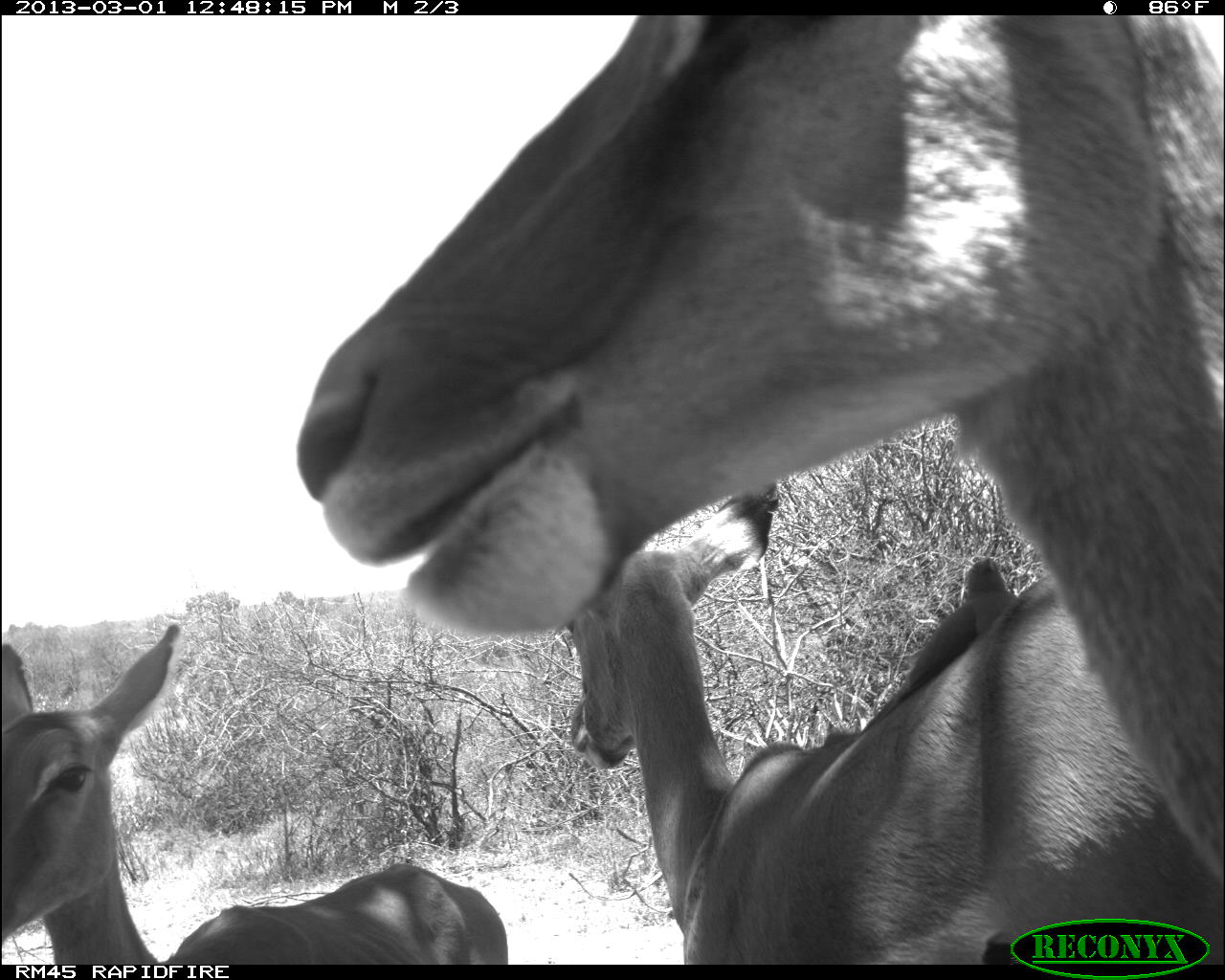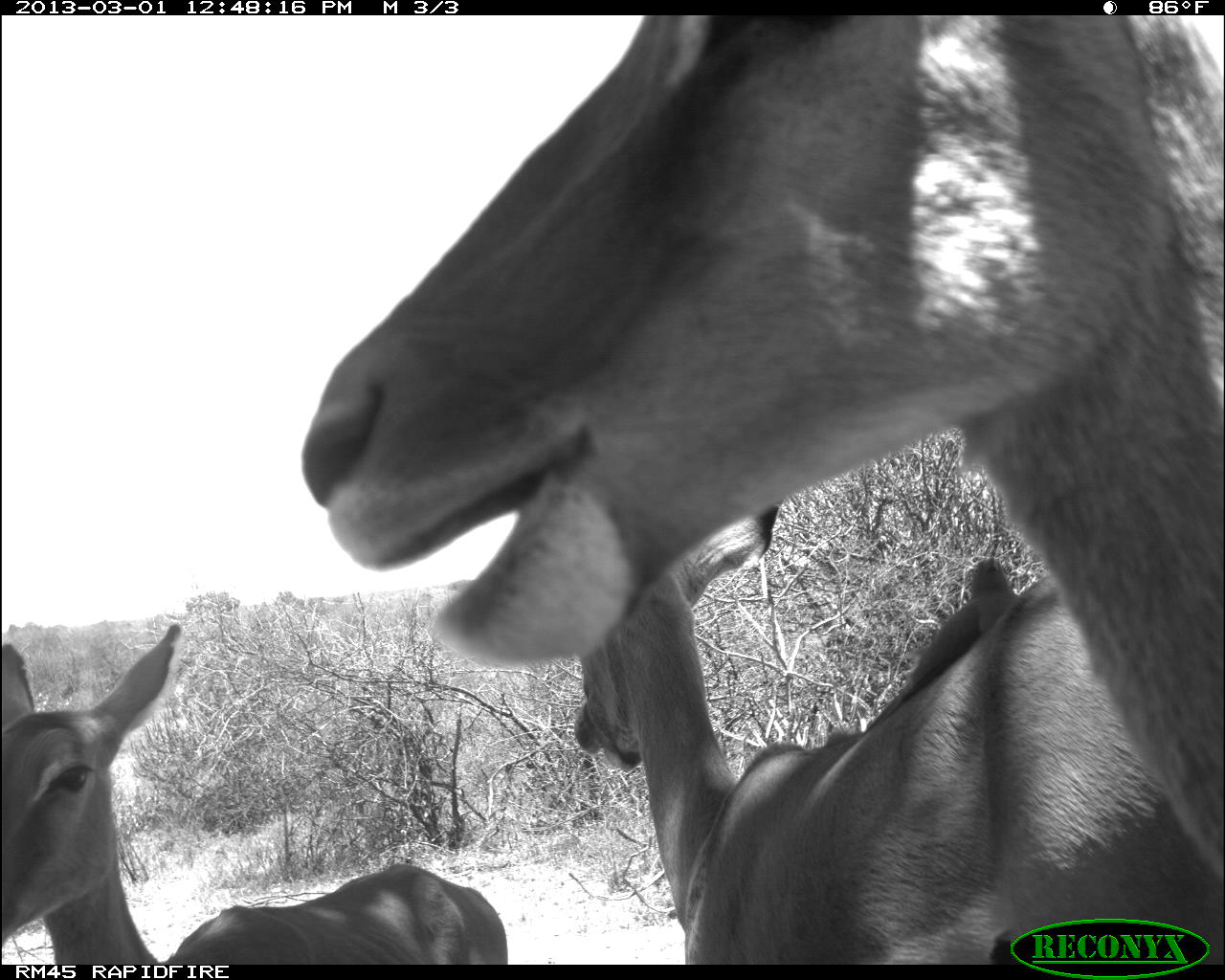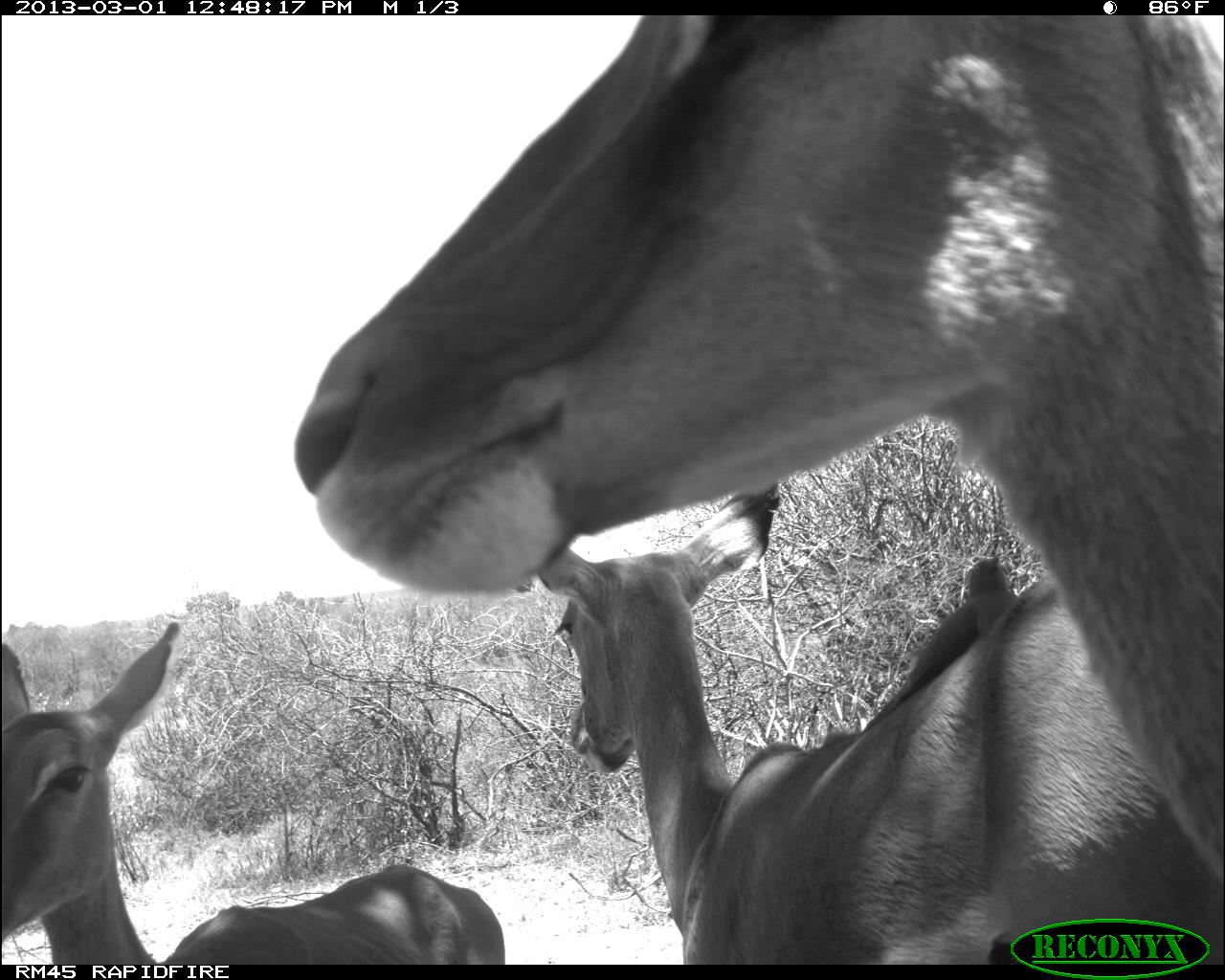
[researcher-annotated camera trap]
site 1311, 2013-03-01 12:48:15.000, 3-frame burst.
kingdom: Animalia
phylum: Chordata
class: Mammalia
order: Artiodactyla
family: Bovidae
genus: Aepyceros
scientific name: Aepyceros melampus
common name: impala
Aepyceros melampus (impala), count 3.